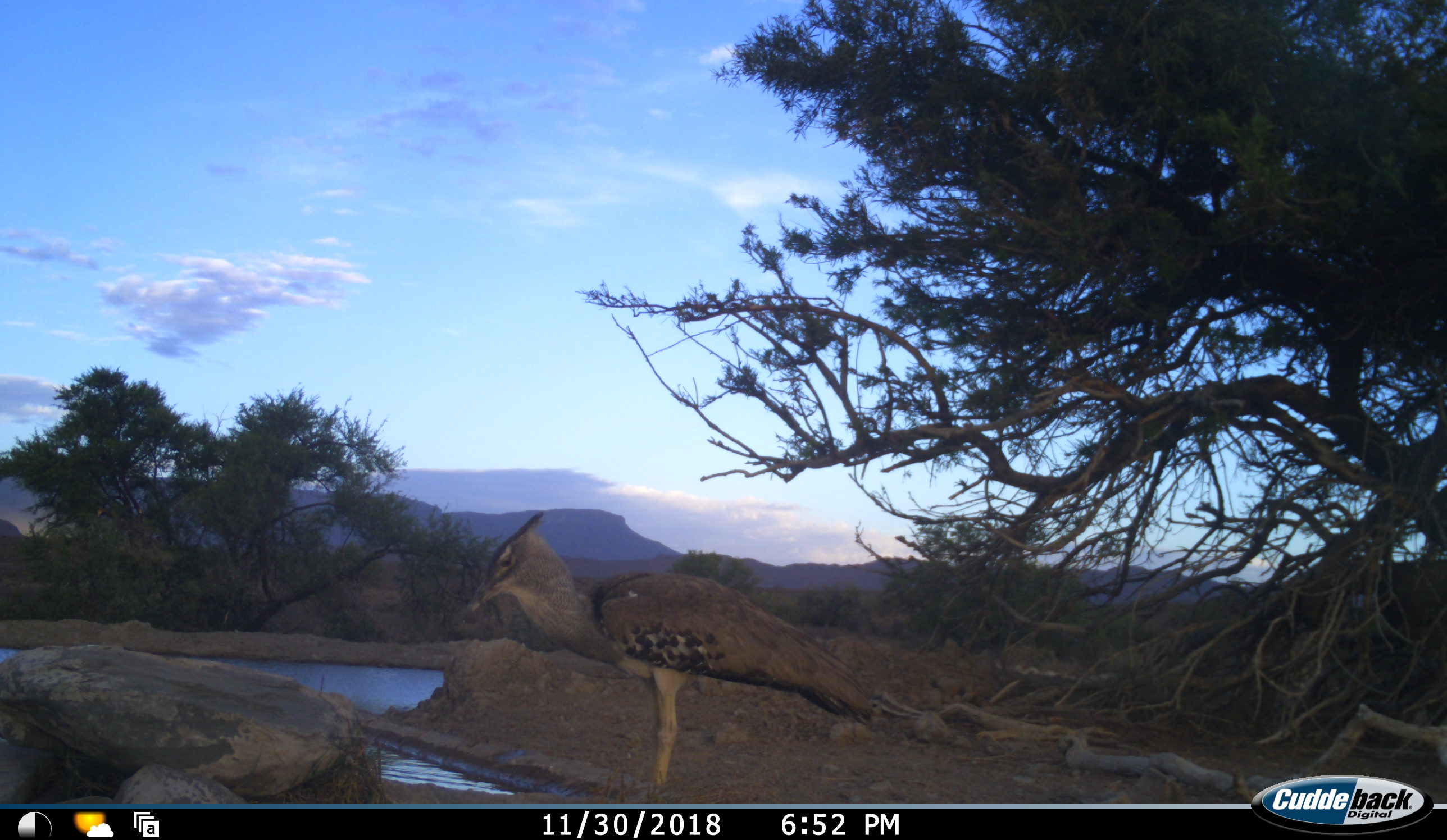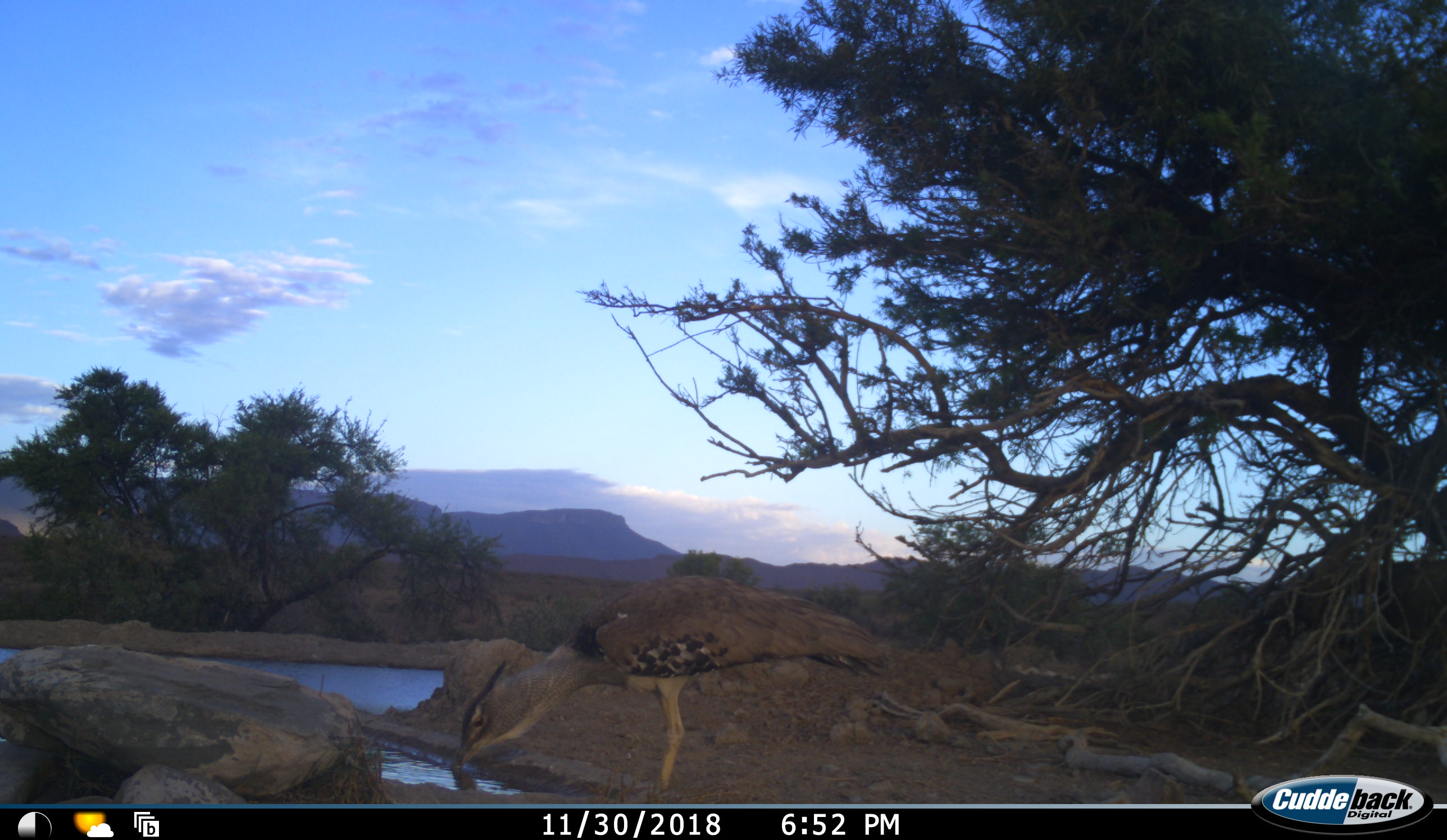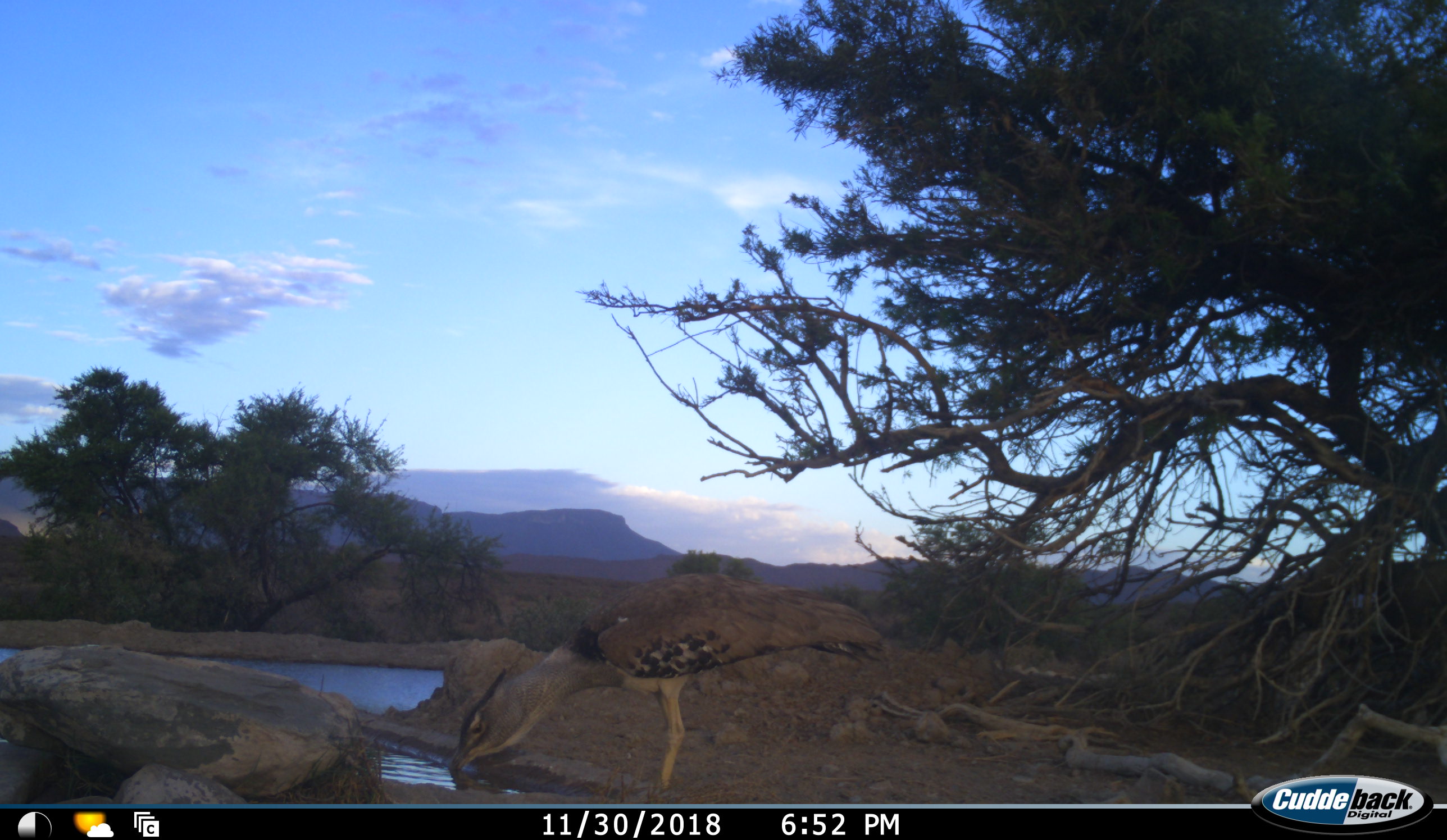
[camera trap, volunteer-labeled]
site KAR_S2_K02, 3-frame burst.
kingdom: Animalia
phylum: Chordata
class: Aves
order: Otidiformes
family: Otididae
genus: Ardeotis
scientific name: Ardeotis kori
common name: kori bustard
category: bustardkori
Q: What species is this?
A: Bustardkori (kori bustard) (Ardeotis kori).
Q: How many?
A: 1.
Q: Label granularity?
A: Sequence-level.